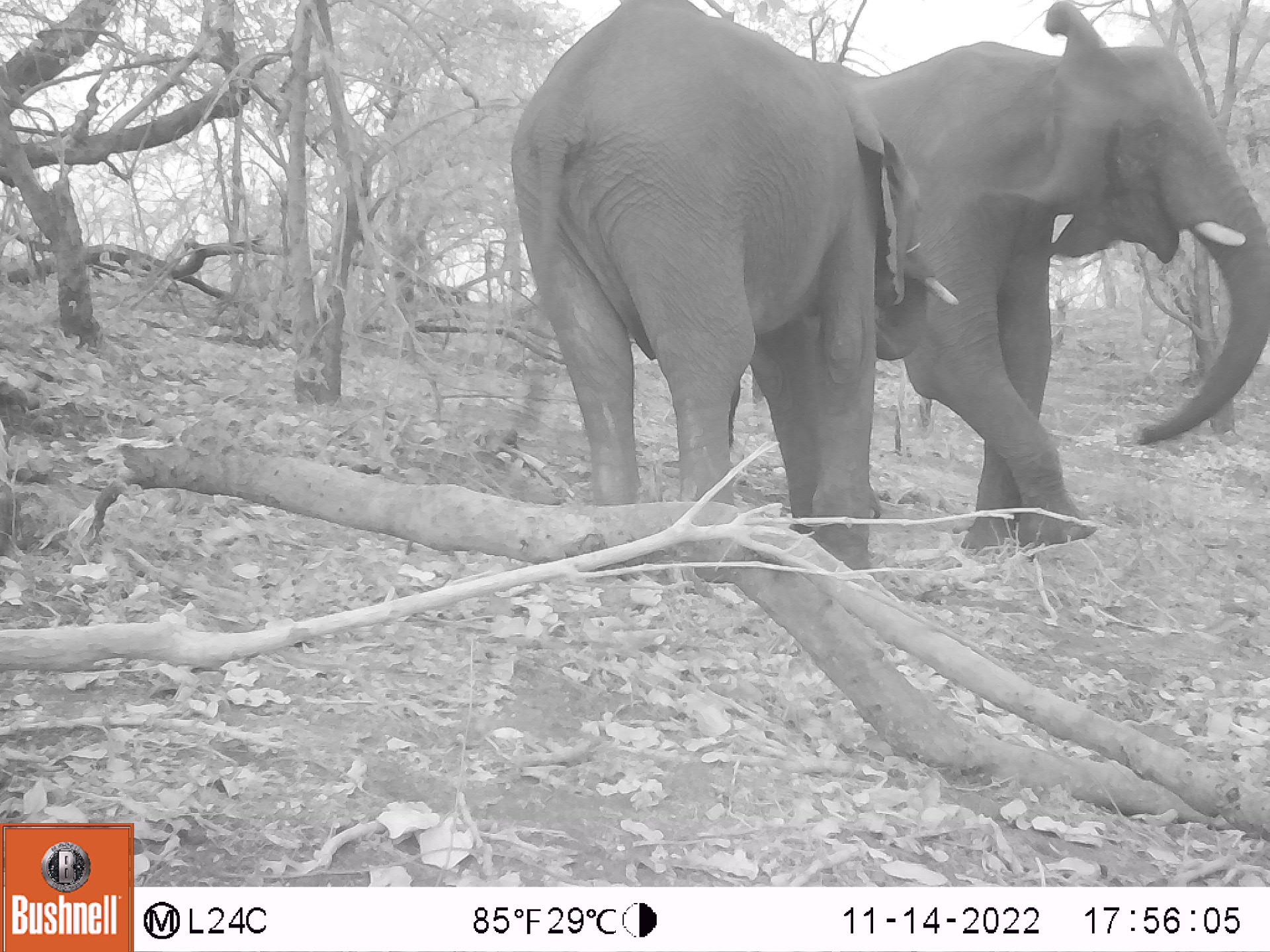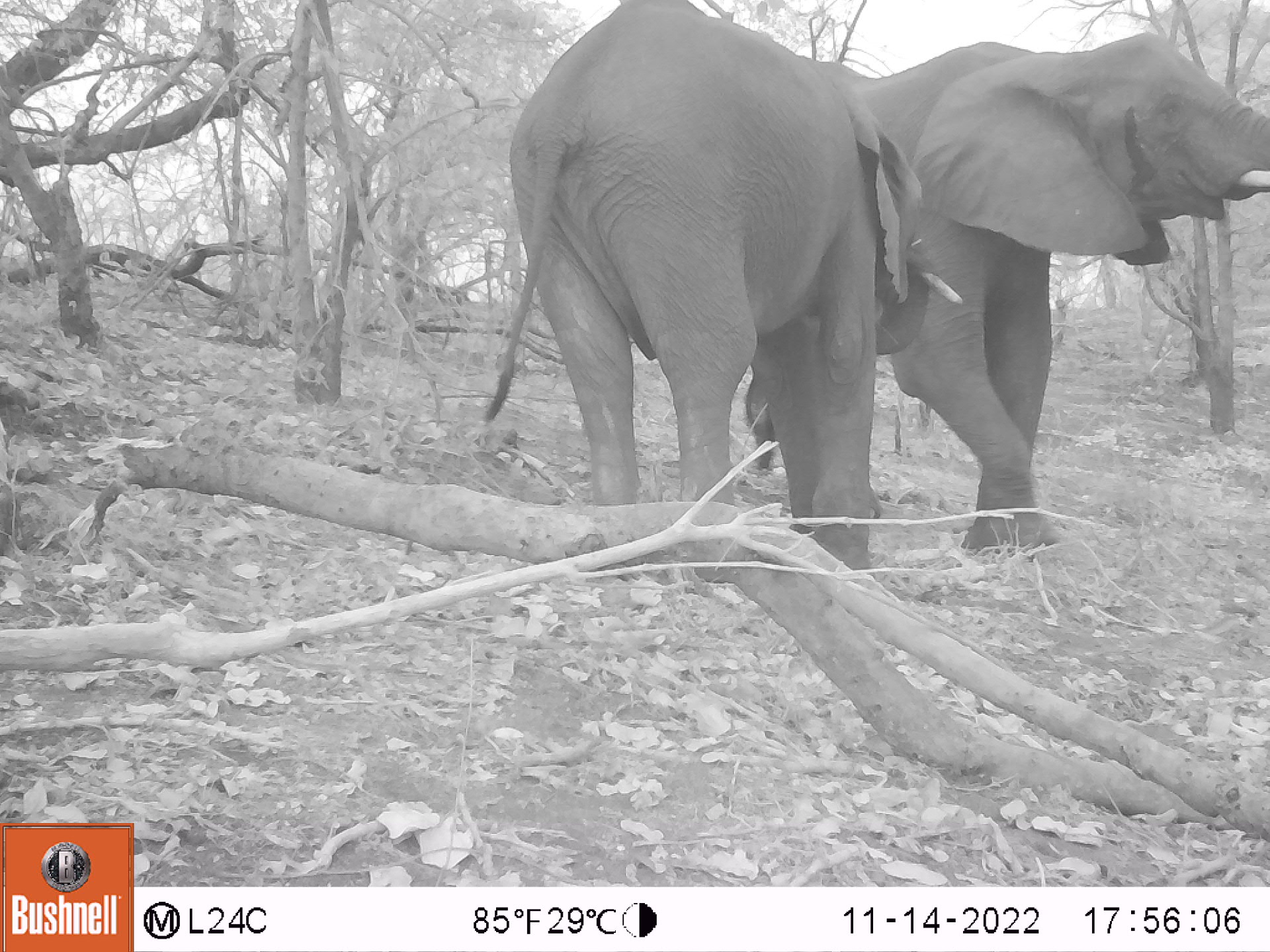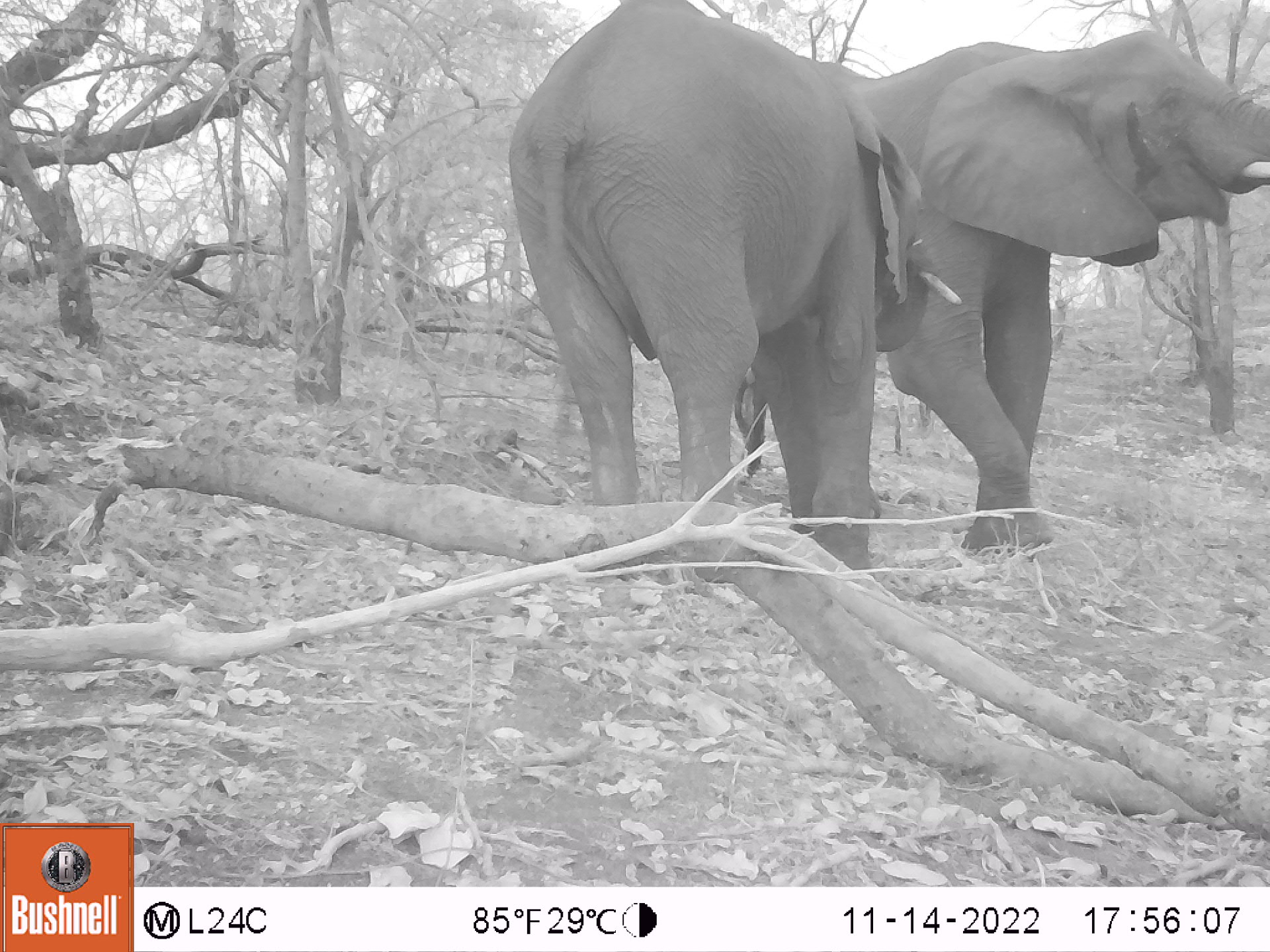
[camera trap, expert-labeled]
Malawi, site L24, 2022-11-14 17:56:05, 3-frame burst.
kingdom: Animalia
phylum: Chordata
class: Mammalia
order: Proboscidea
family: Elephantidae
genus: Loxodonta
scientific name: Loxodonta africana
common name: african savanna elephant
African savanna elephant (Loxodonta africana), count 2.